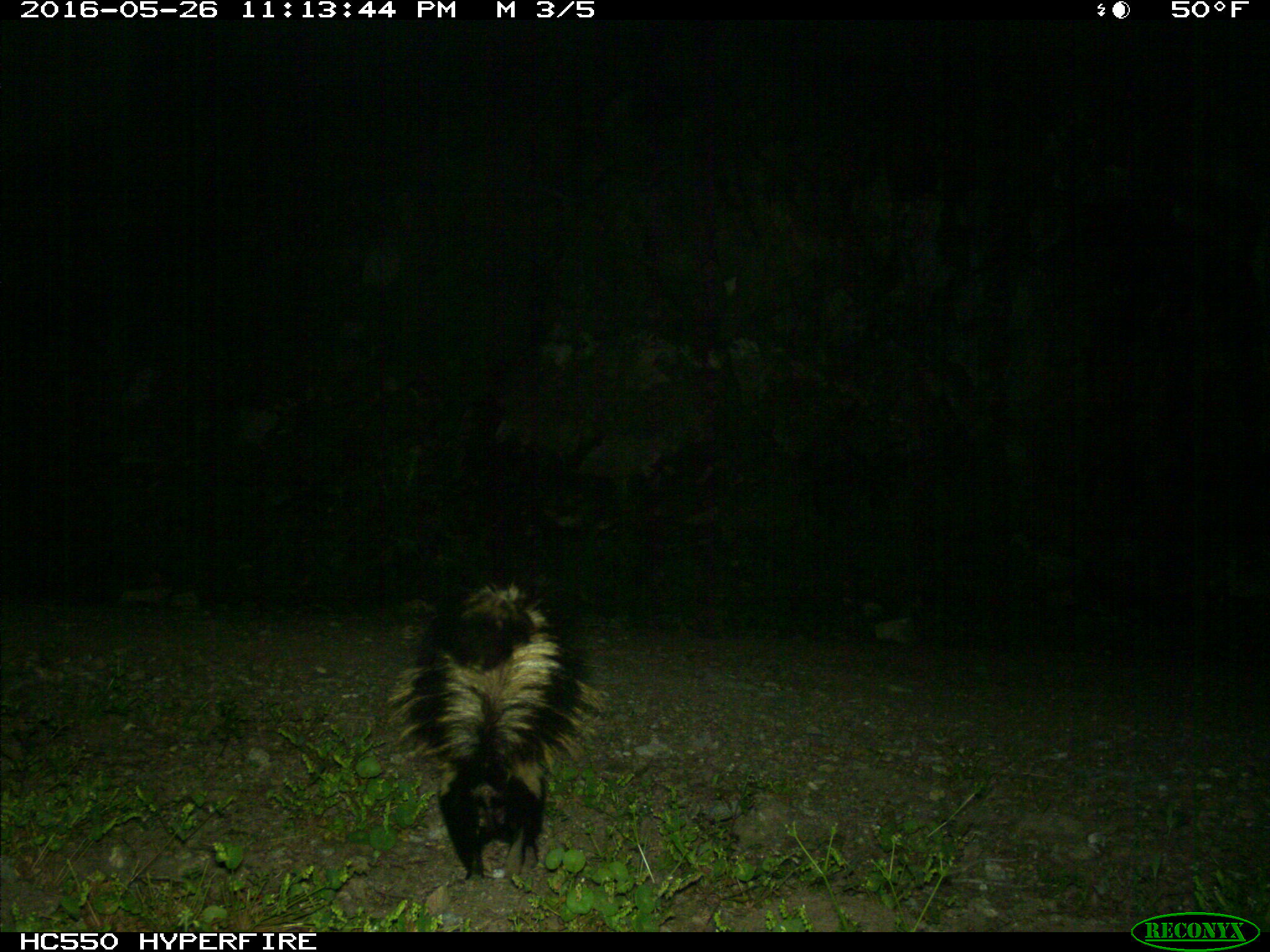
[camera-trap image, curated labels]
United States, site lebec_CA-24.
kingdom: Animalia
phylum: Chordata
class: Mammalia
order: Carnivora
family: Mephitidae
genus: Mephitis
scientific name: Mephitis mephitis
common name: striped skunk